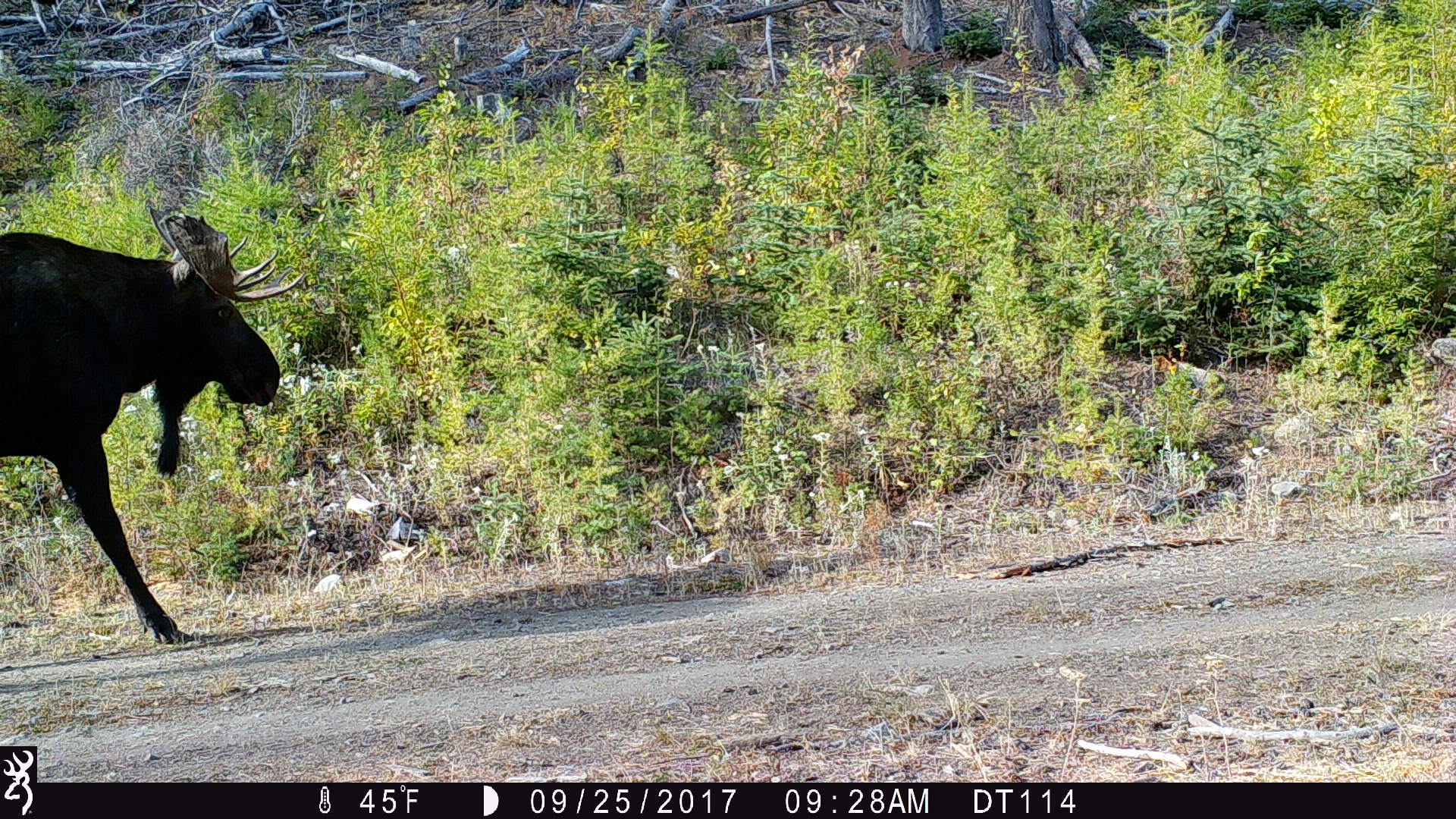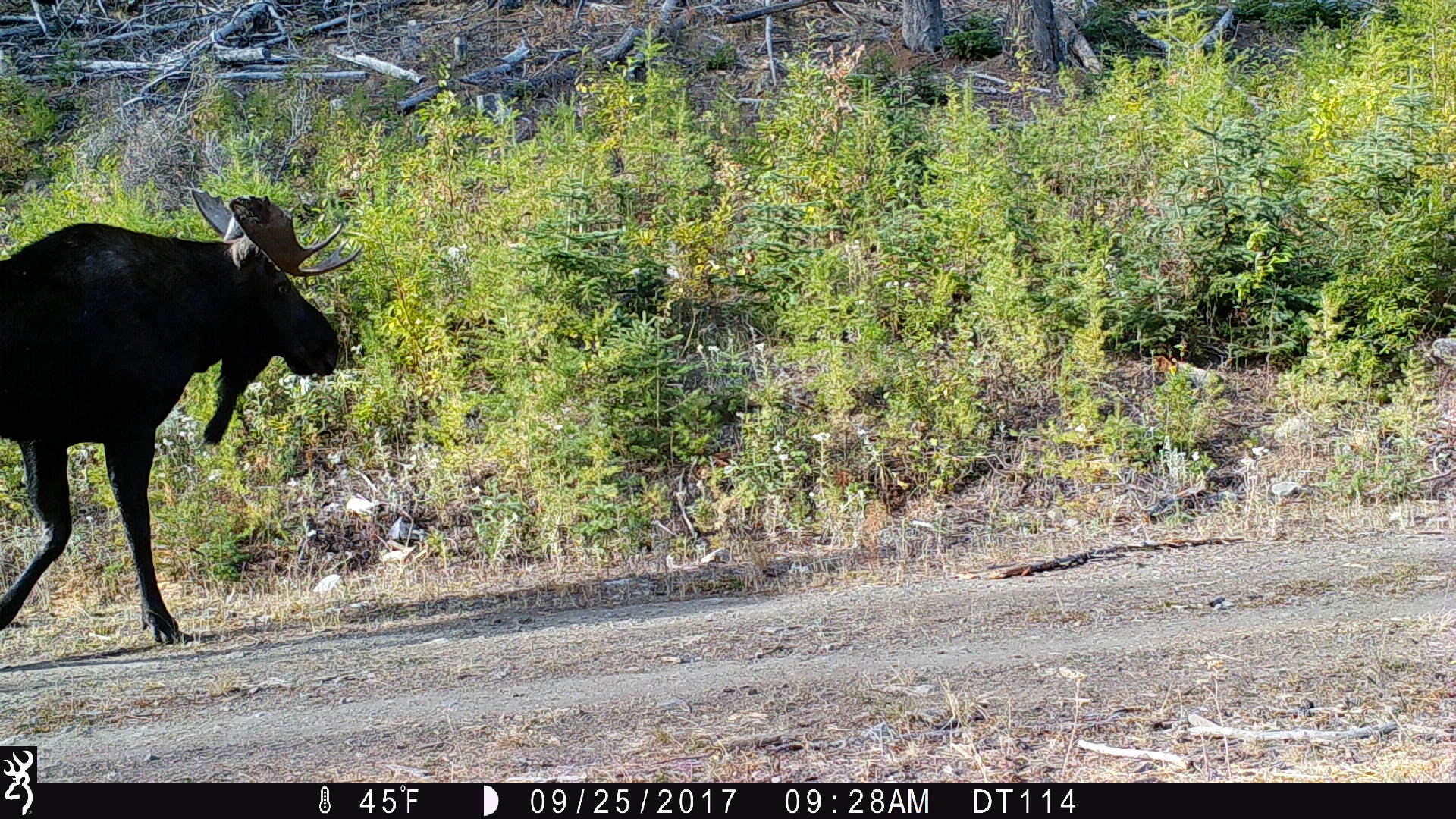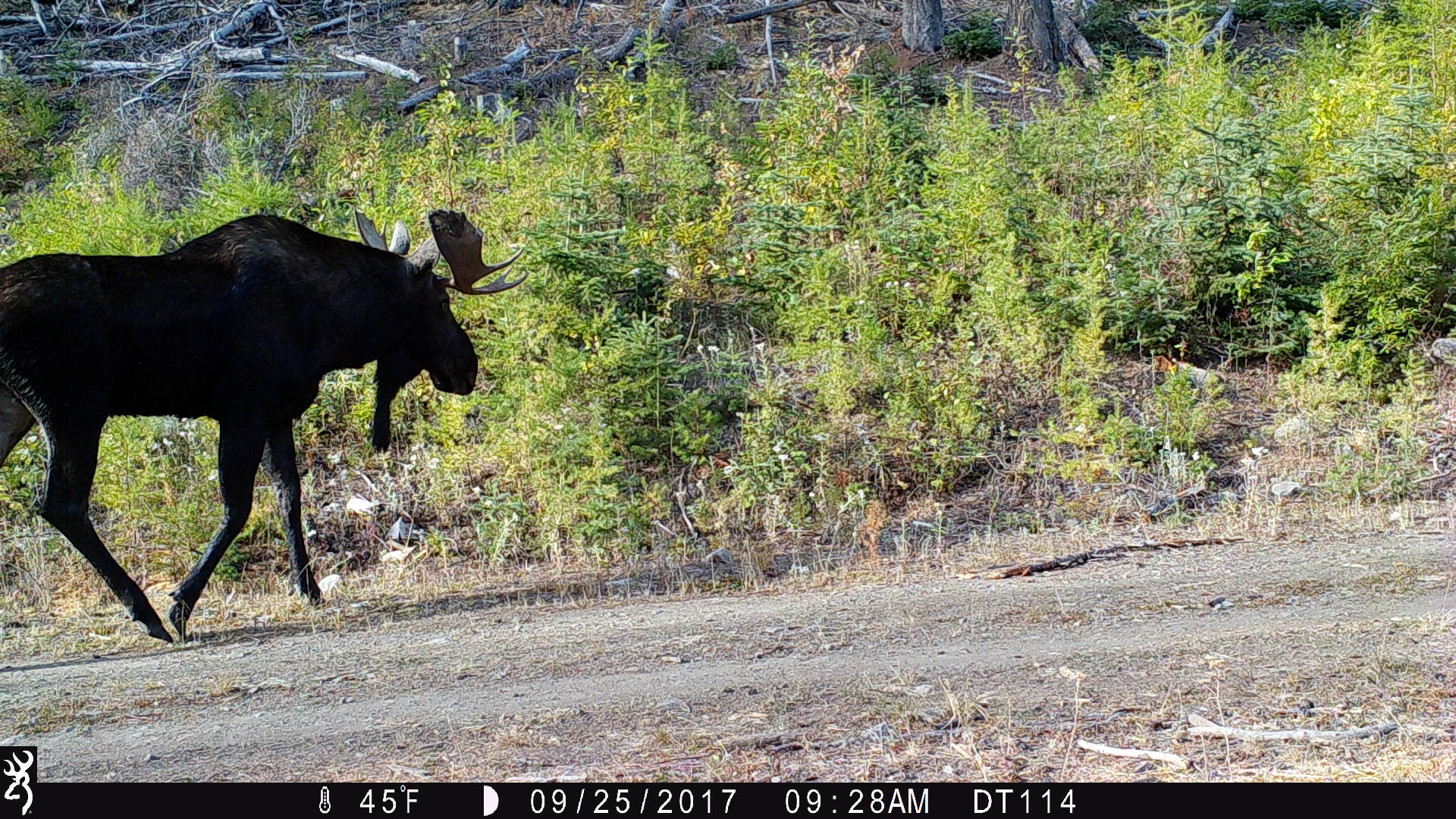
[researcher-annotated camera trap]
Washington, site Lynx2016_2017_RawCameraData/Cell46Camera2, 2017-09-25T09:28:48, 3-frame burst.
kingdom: Animalia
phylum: Chordata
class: Mammalia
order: Artiodactyla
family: Cervidae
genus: Alces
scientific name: Alces alces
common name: moose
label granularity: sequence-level